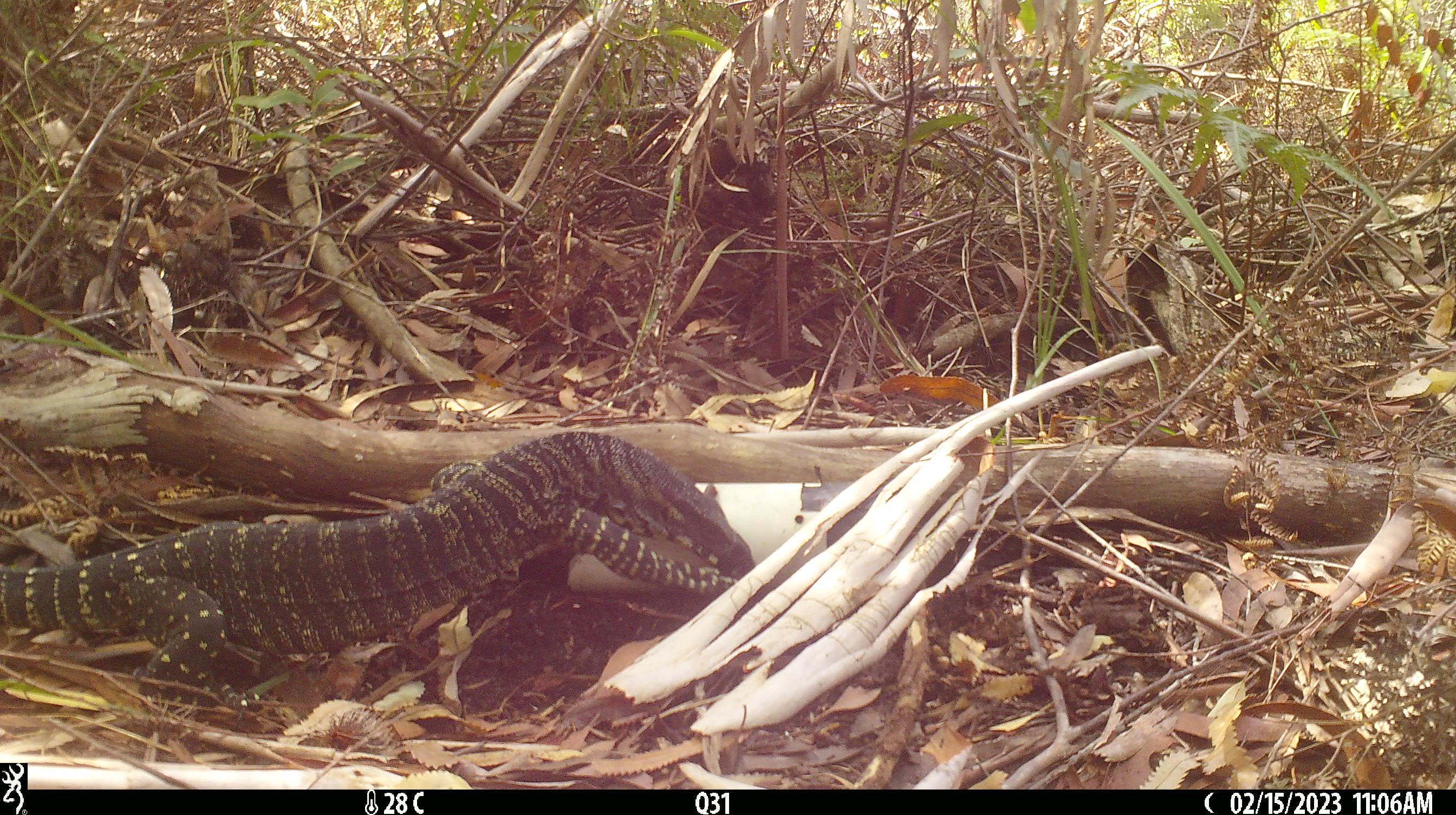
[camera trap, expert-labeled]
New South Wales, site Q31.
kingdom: Animalia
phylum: Chordata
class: Reptilia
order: Squamata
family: Varanidae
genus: Varanus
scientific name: Varanus varius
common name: lace monitor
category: goanna